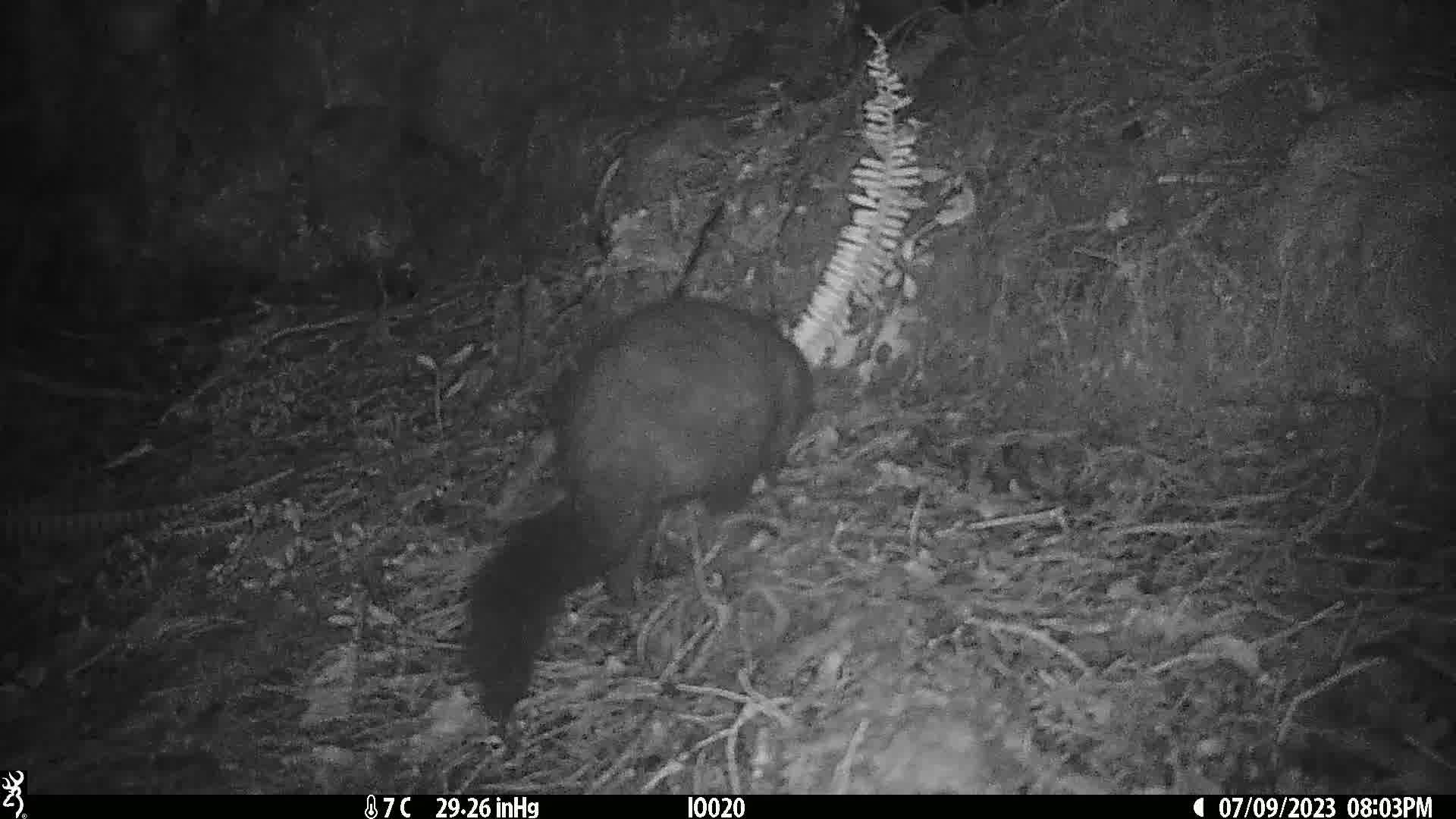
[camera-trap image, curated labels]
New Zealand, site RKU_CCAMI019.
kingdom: Animalia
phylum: Chordata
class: Mammalia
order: Diprotodontia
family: Phalangeridae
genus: Trichosurus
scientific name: Trichosurus vulpecula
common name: common brushtail possum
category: possum